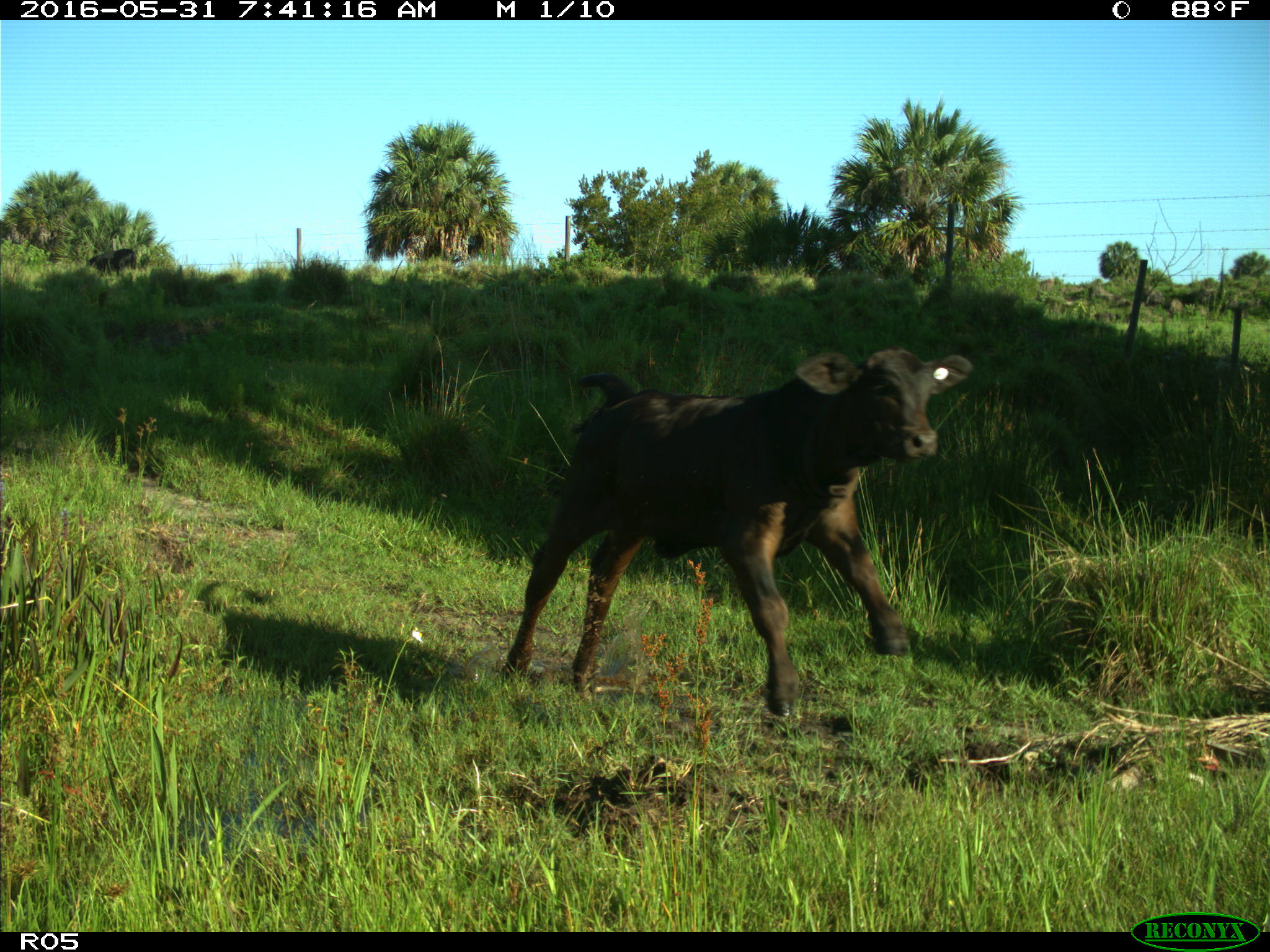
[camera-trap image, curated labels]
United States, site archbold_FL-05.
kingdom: Animalia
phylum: Chordata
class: Mammalia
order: Artiodactyla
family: Bovidae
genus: Bos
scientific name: Bos taurus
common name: domestic cow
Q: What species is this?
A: Bos taurus (domestic cow).